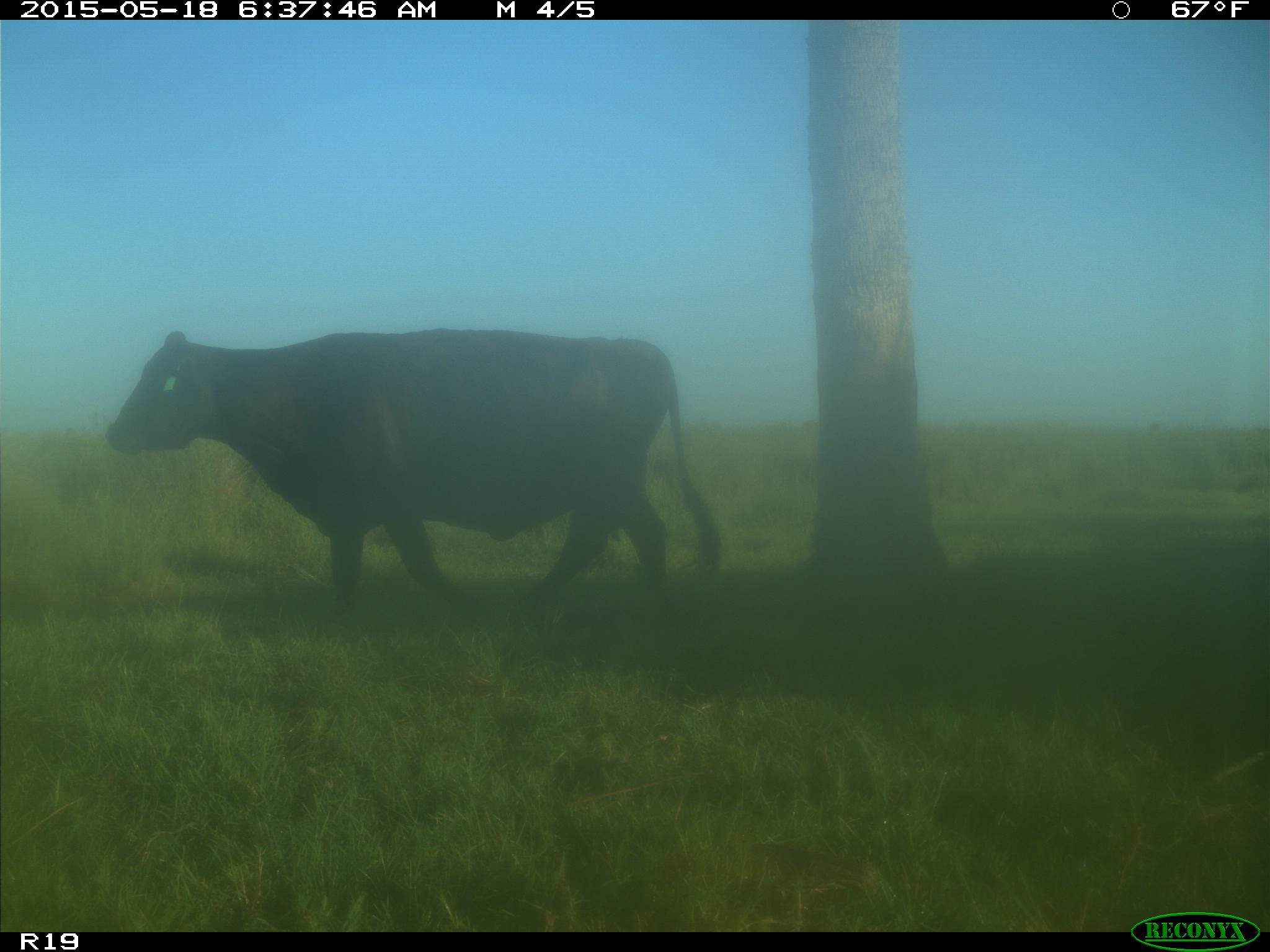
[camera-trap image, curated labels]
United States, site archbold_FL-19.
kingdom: Animalia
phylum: Chordata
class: Mammalia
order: Artiodactyla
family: Bovidae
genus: Bos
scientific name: Bos taurus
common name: domestic cow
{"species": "Bos taurus (domestic cow)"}